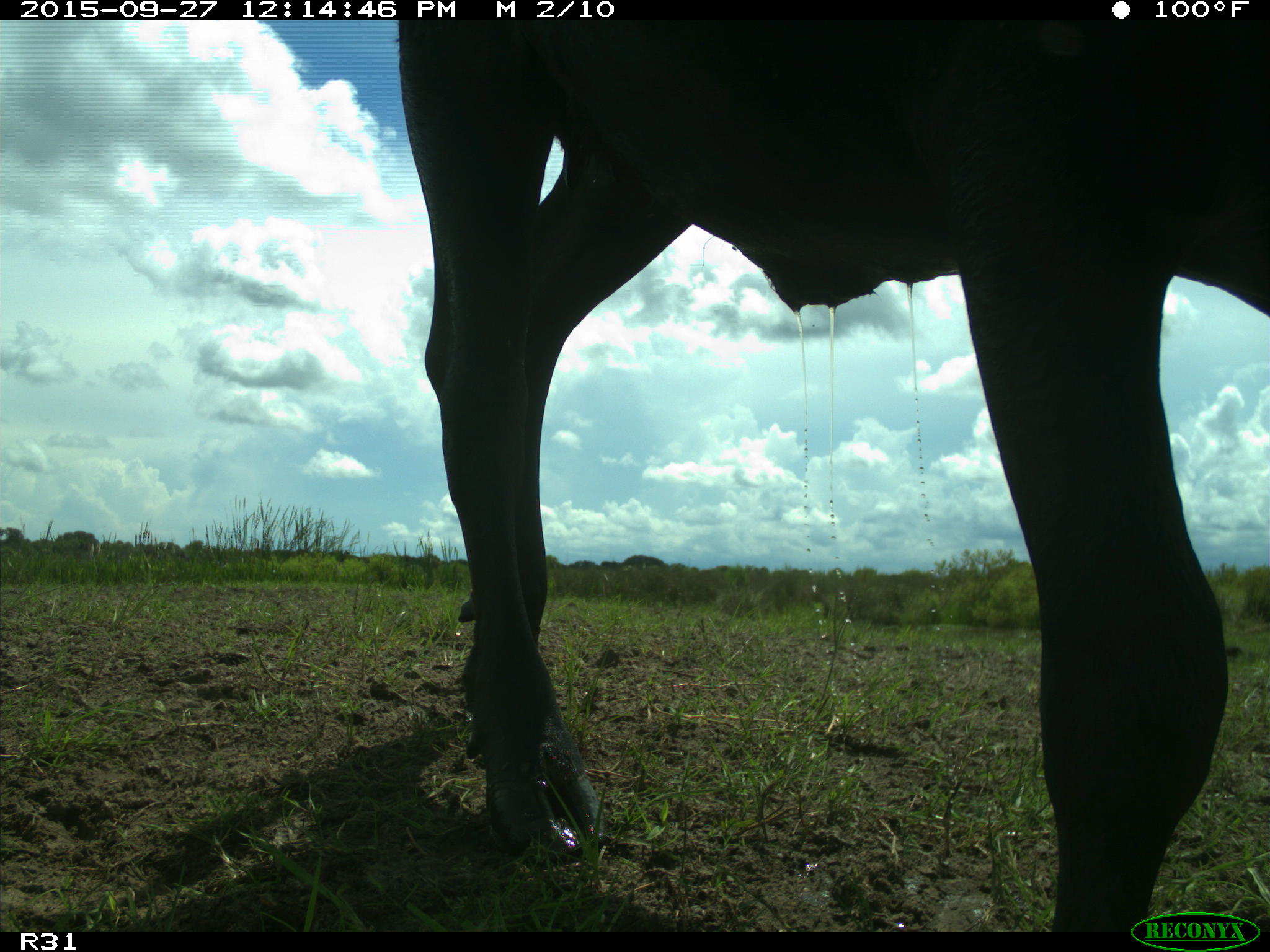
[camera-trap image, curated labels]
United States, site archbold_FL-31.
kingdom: Animalia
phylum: Chordata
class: Mammalia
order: Artiodactyla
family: Bovidae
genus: Bos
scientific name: Bos taurus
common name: domestic cow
Bos taurus (domestic cow).